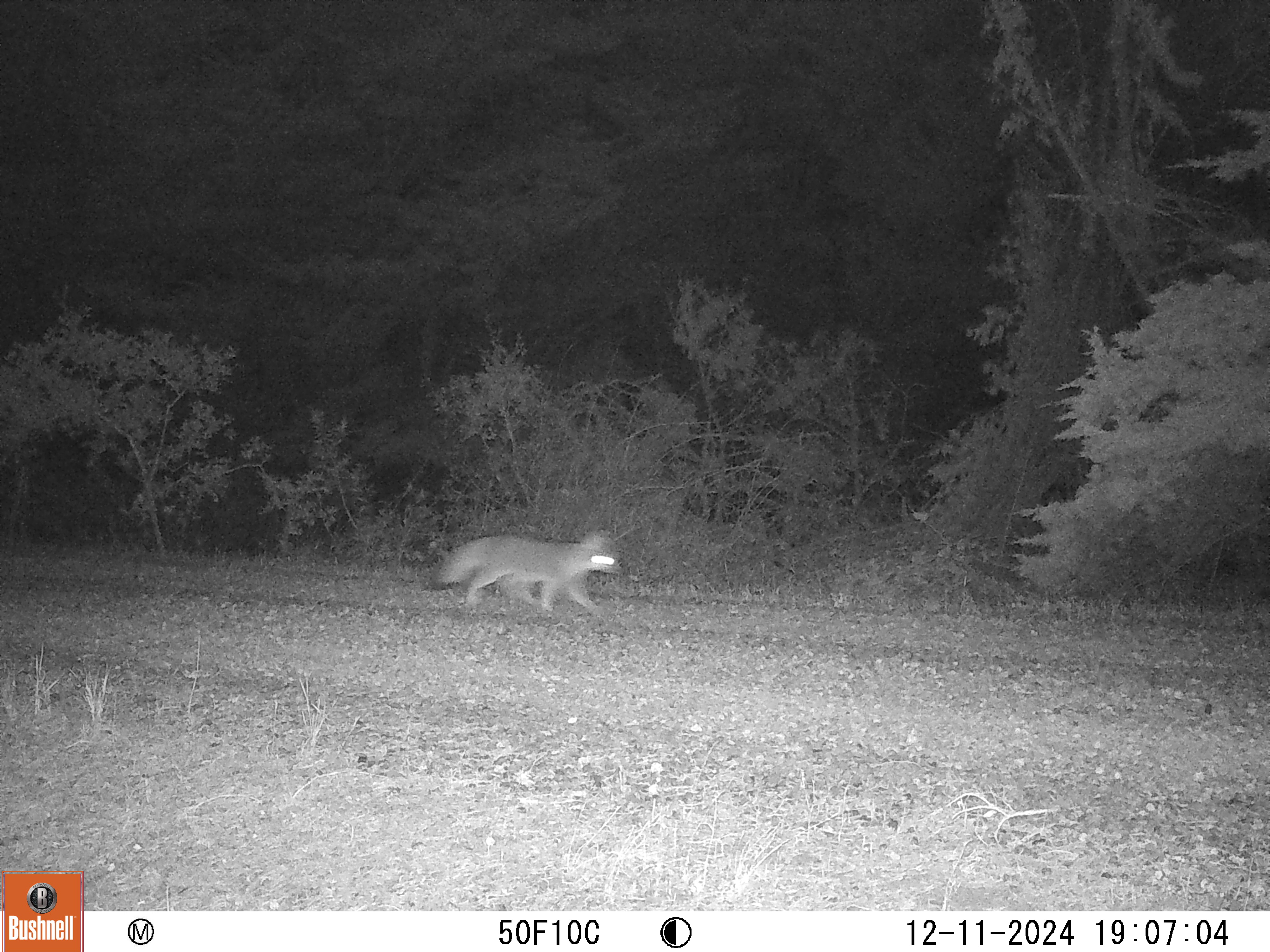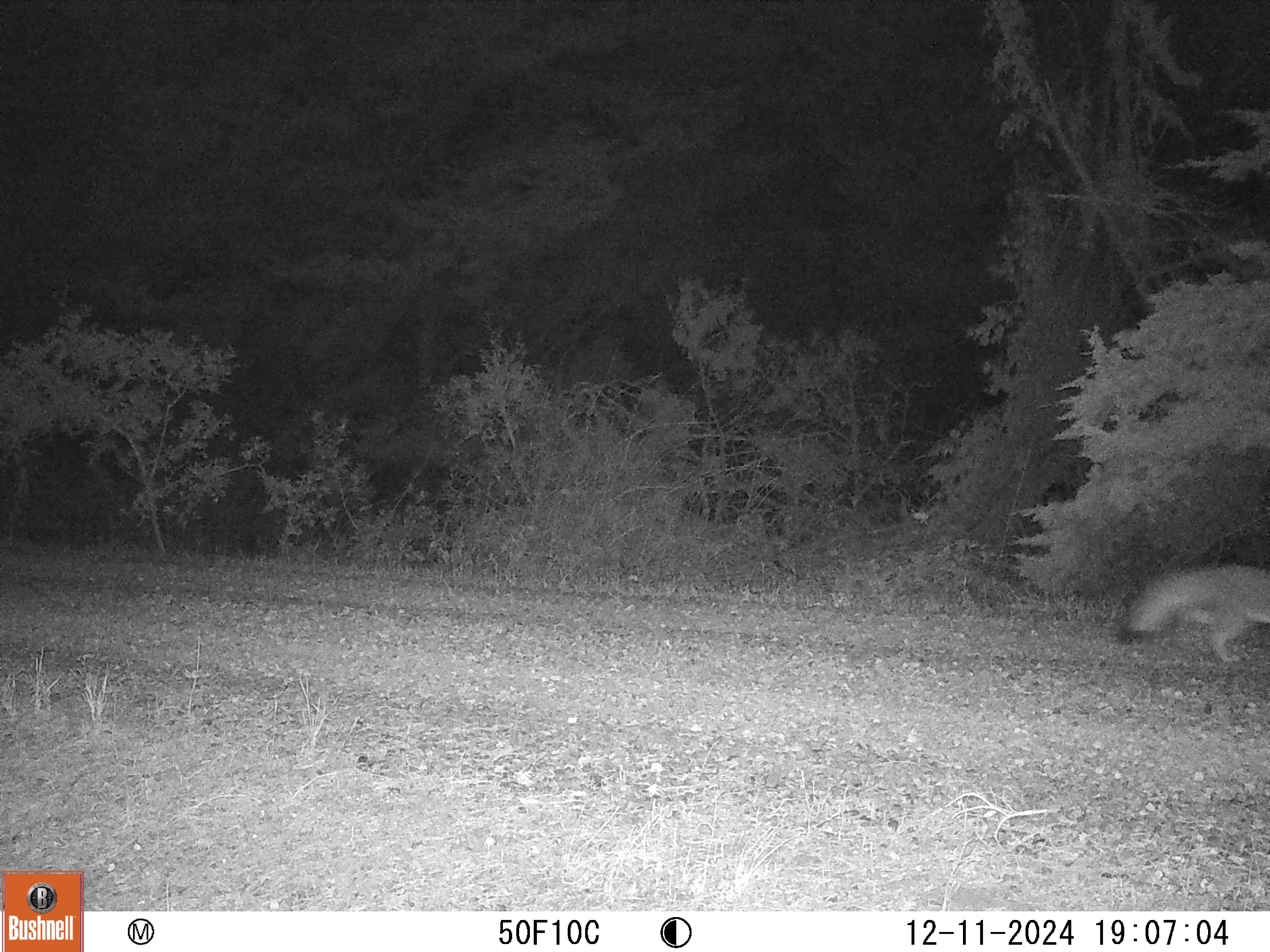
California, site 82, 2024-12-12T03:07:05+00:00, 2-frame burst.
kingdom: Animalia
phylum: Chordata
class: Mammalia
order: Carnivora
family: Canidae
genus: Urocyon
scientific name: Urocyon cinereoargenteus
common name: gray fox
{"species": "gray fox (Urocyon cinereoargenteus)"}